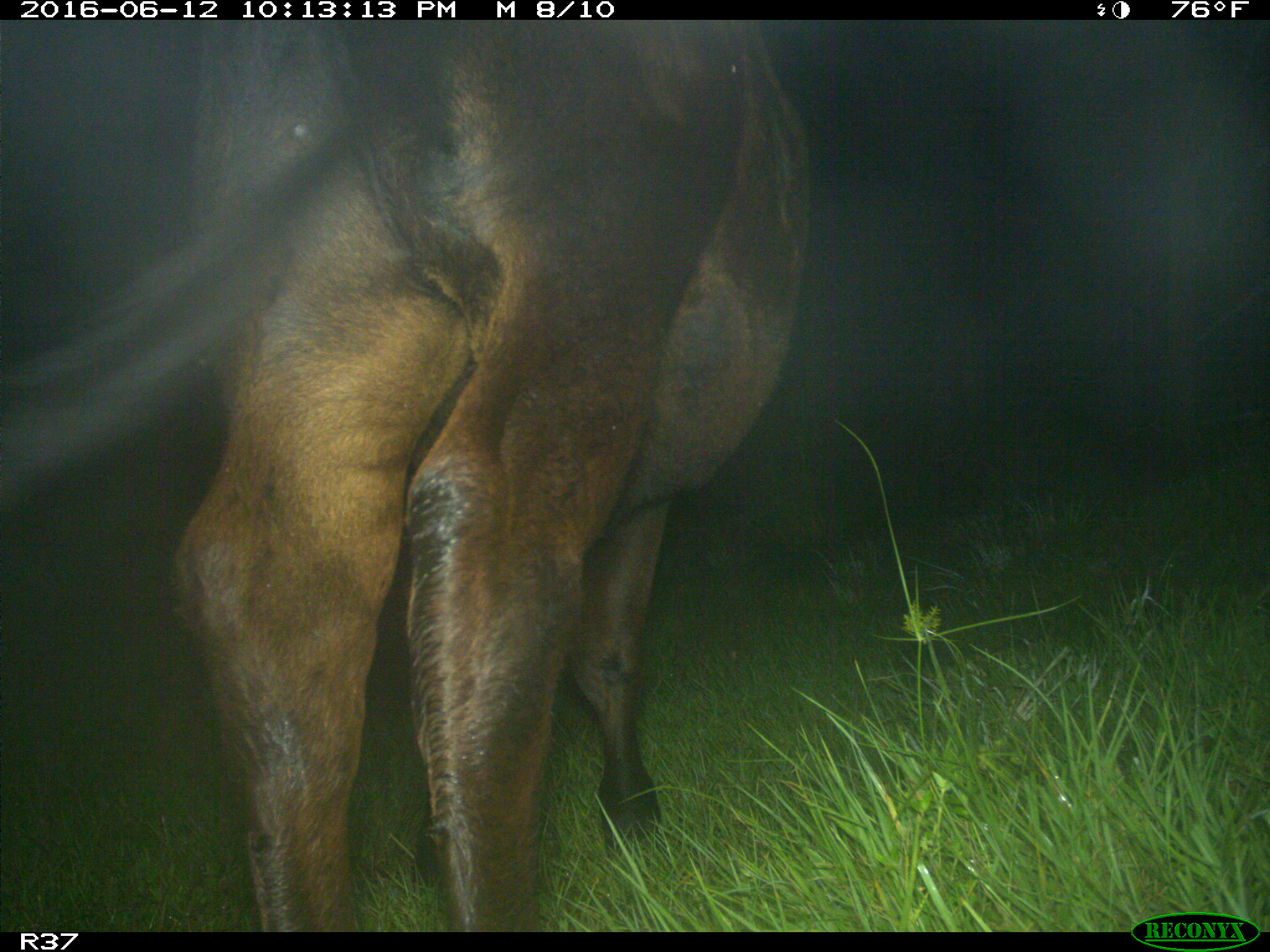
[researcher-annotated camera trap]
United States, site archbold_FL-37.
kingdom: Animalia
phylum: Chordata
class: Mammalia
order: Artiodactyla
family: Bovidae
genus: Bos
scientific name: Bos taurus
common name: domestic cow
Bos taurus (domestic cow).